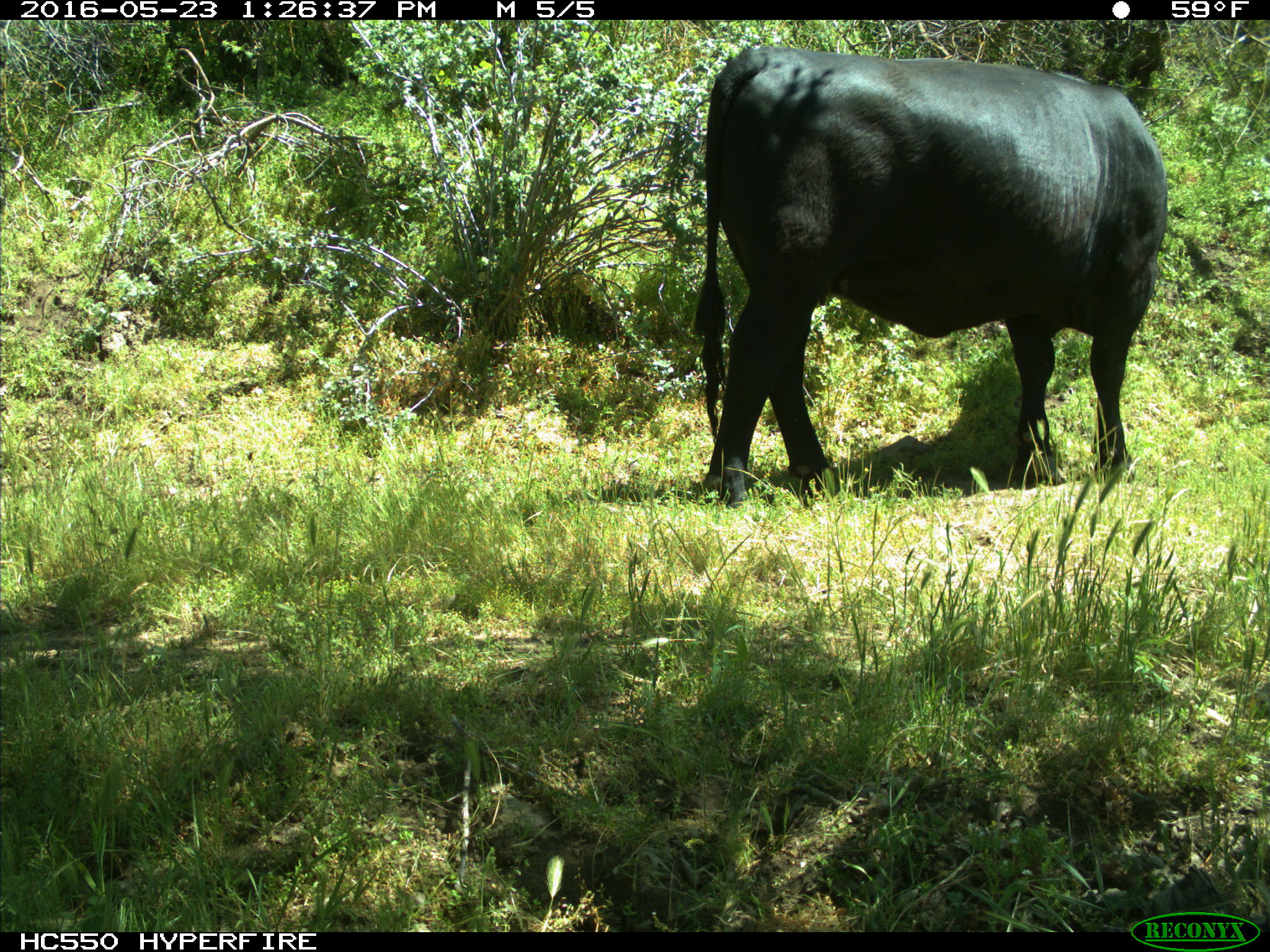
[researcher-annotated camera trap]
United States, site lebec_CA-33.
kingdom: Animalia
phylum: Chordata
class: Mammalia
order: Artiodactyla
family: Bovidae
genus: Bos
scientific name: Bos taurus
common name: domestic cow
Bos taurus (domestic cow).